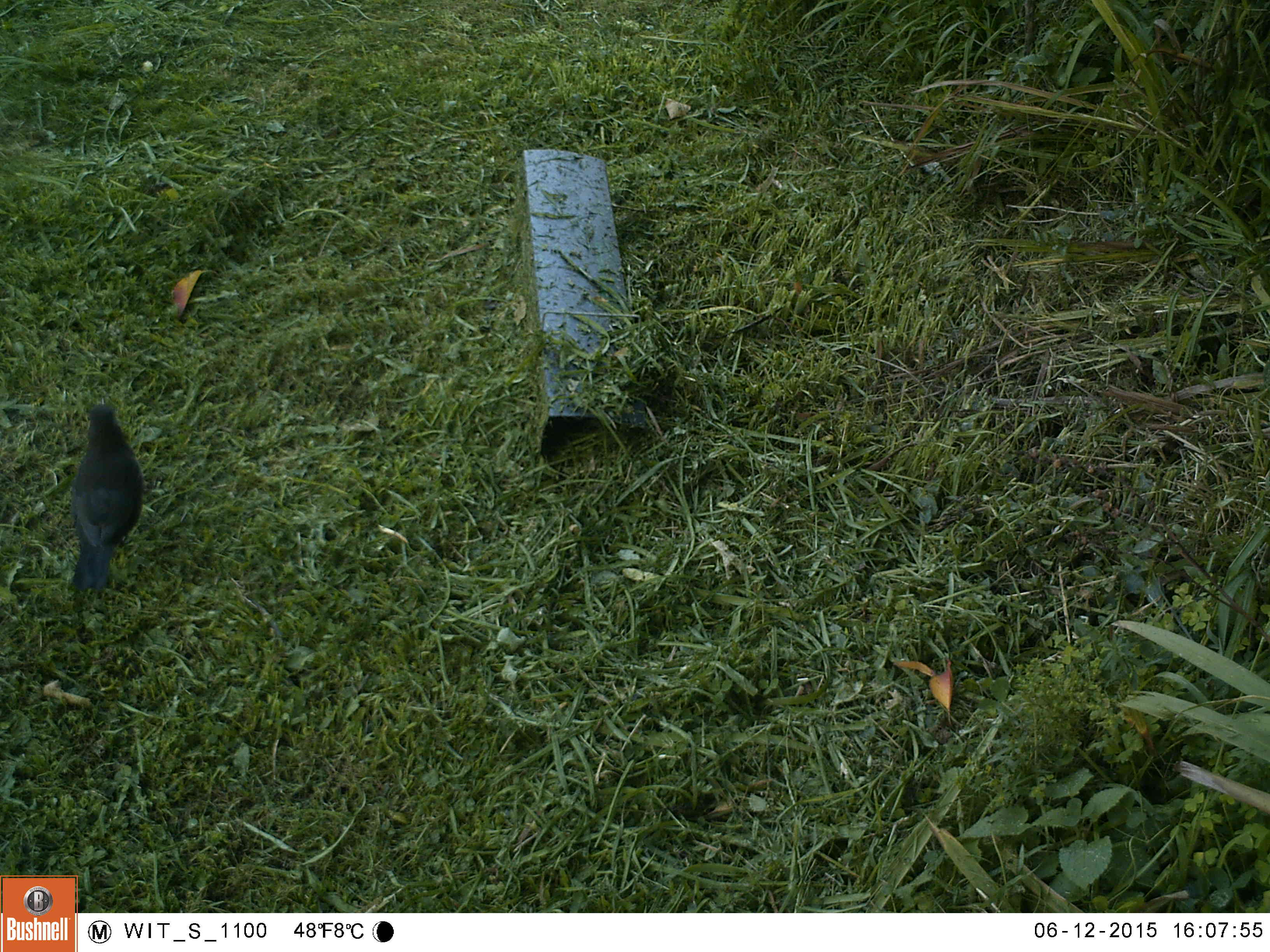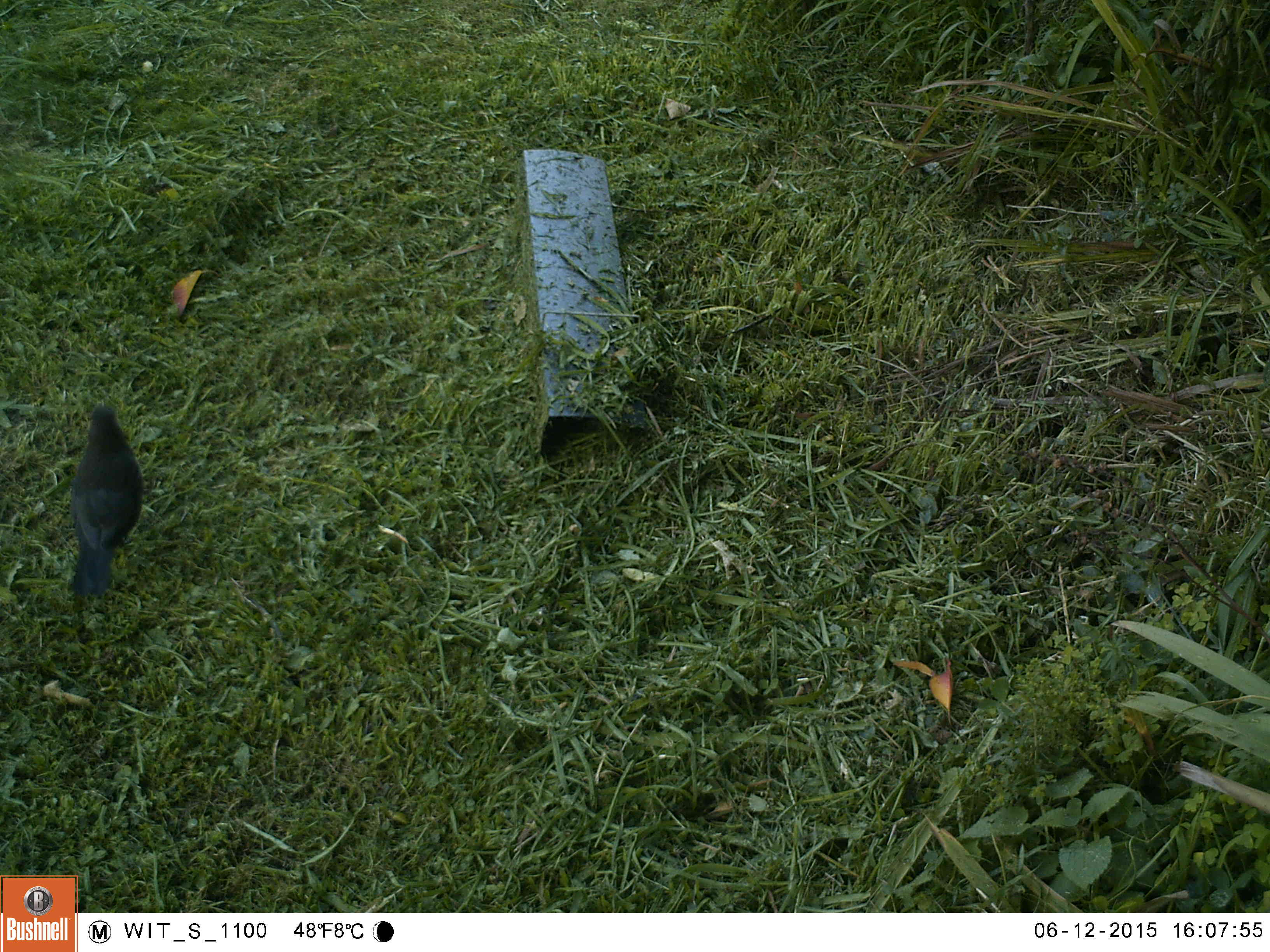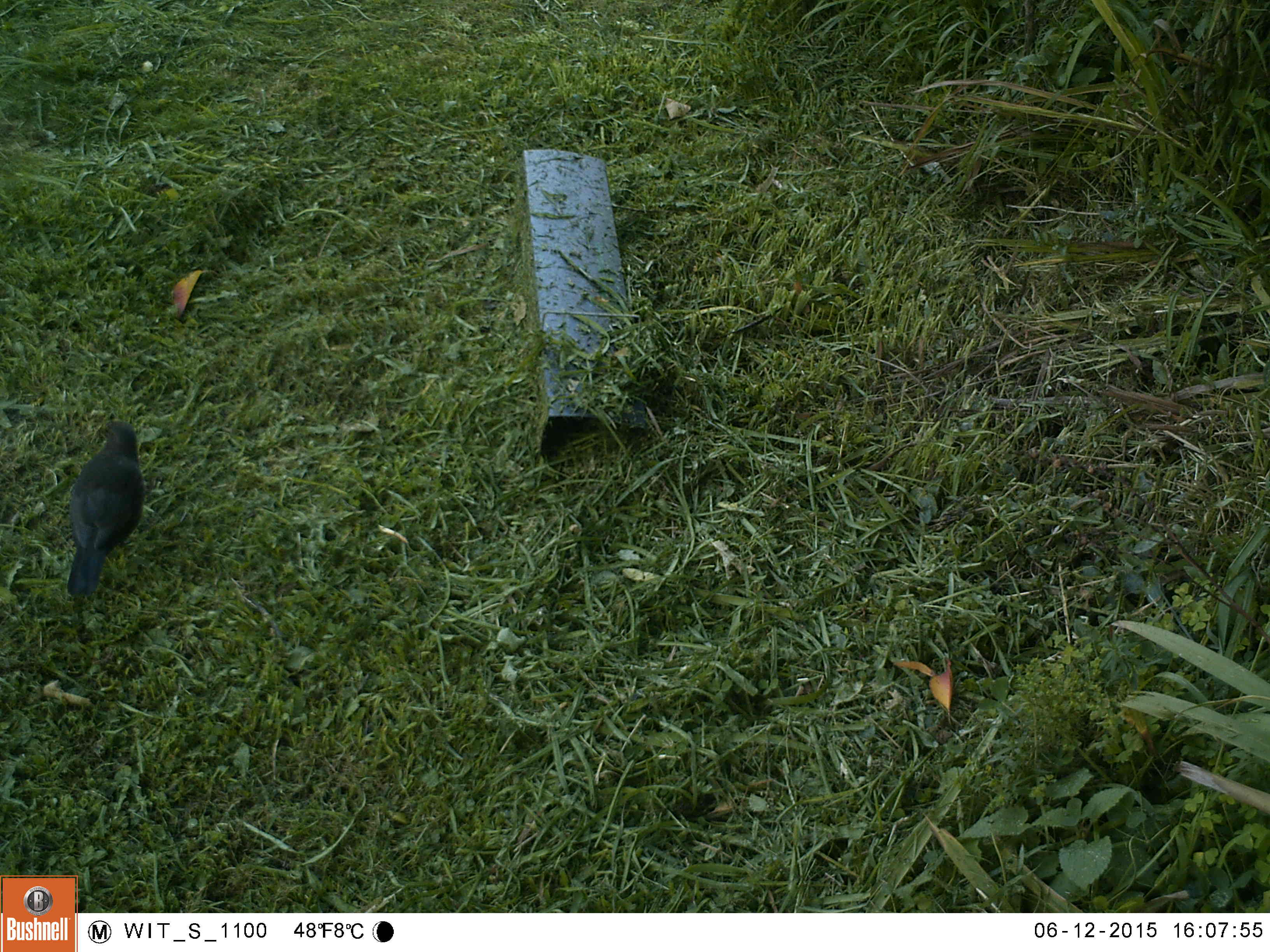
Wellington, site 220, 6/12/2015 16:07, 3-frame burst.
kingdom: Animalia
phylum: Chordata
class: Aves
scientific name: Aves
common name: bird